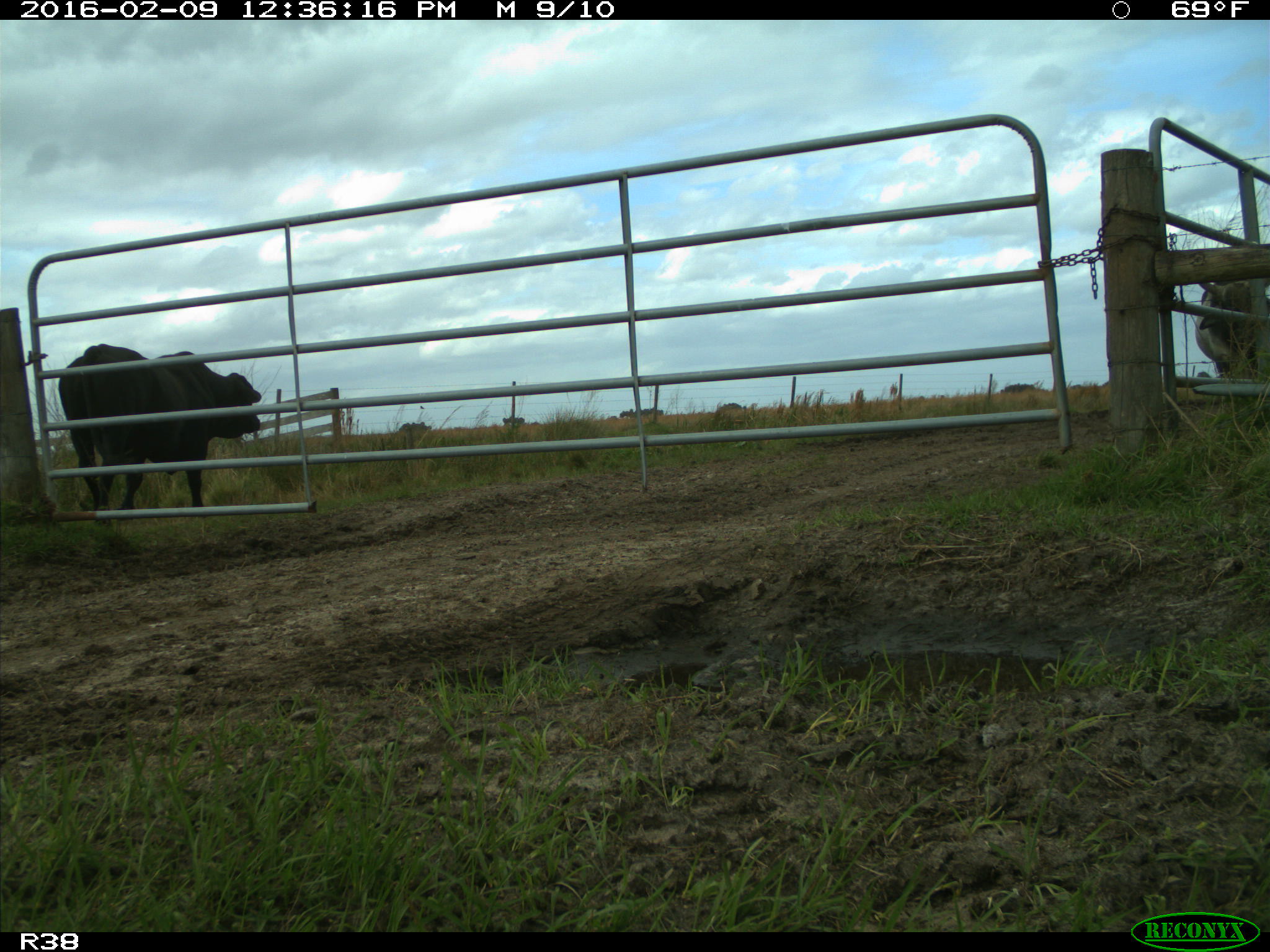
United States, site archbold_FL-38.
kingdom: Animalia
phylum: Chordata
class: Mammalia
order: Artiodactyla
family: Bovidae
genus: Bos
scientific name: Bos taurus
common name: domestic cow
Bos taurus (domestic cow).